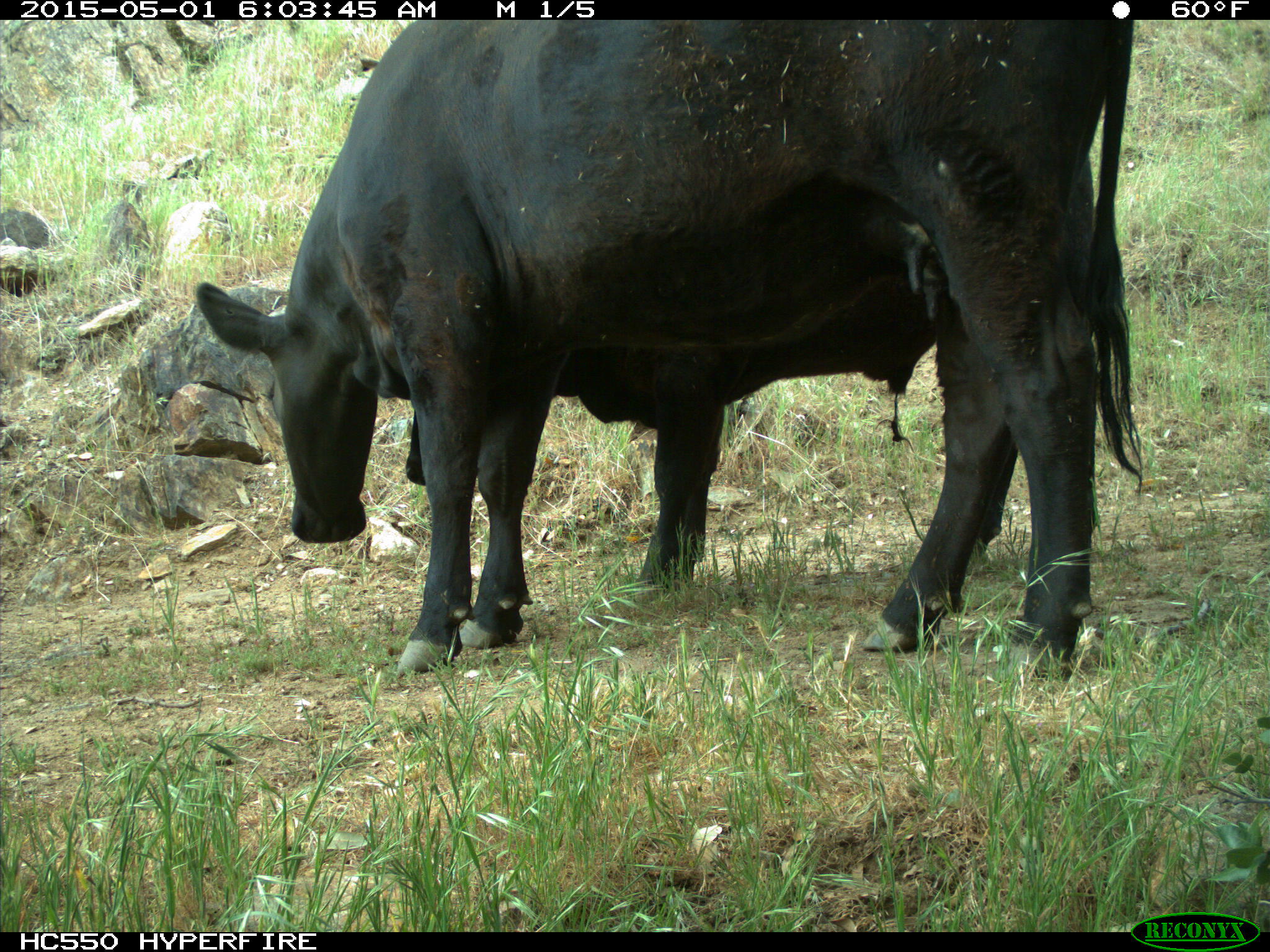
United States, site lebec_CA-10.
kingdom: Animalia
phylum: Chordata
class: Mammalia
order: Artiodactyla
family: Bovidae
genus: Bos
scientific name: Bos taurus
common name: domestic cow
Bos taurus (domestic cow).